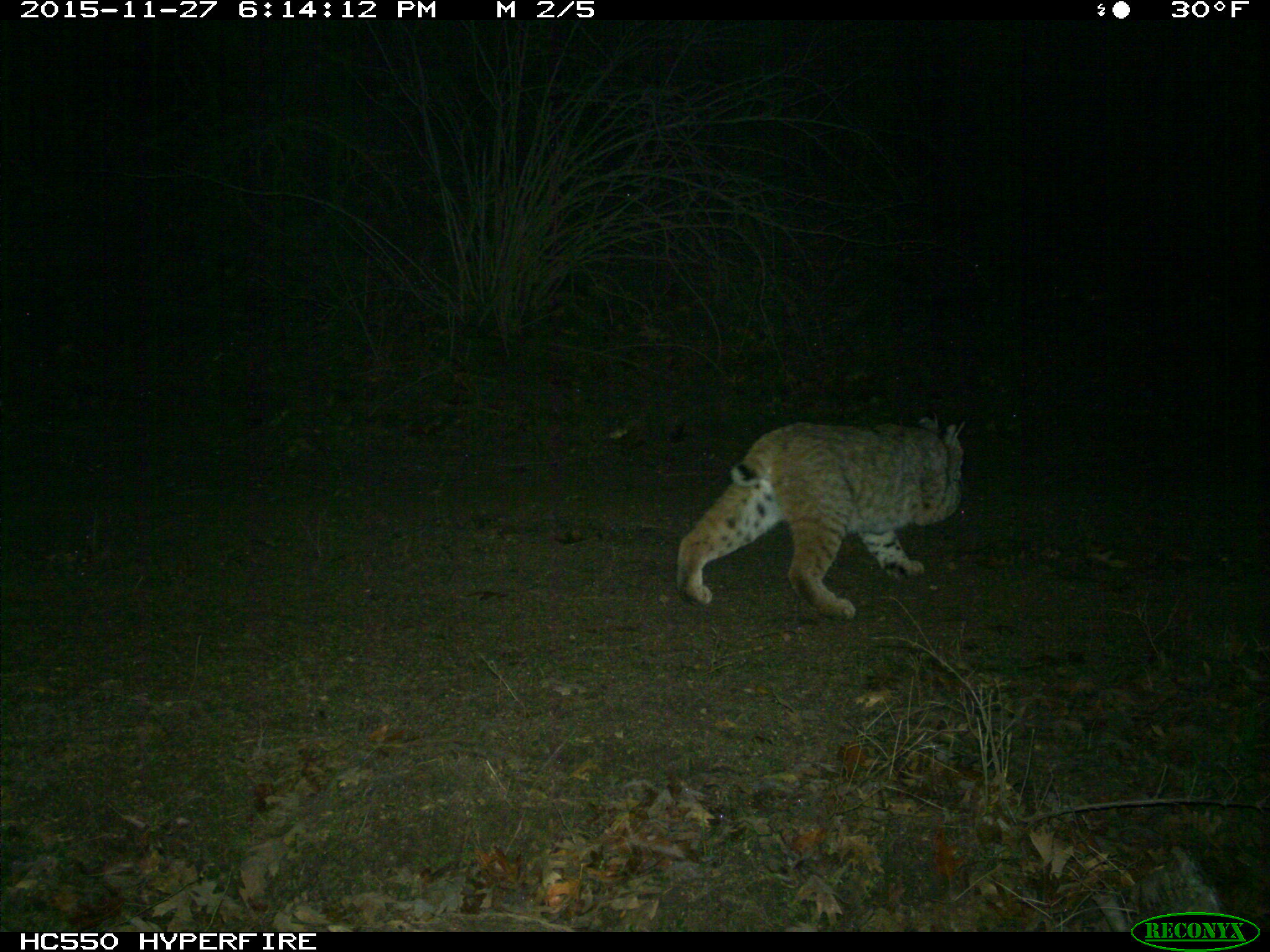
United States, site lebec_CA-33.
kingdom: Animalia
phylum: Chordata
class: Mammalia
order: Carnivora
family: Felidae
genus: Lynx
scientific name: Lynx rufus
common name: bobcat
Lynx rufus (bobcat).